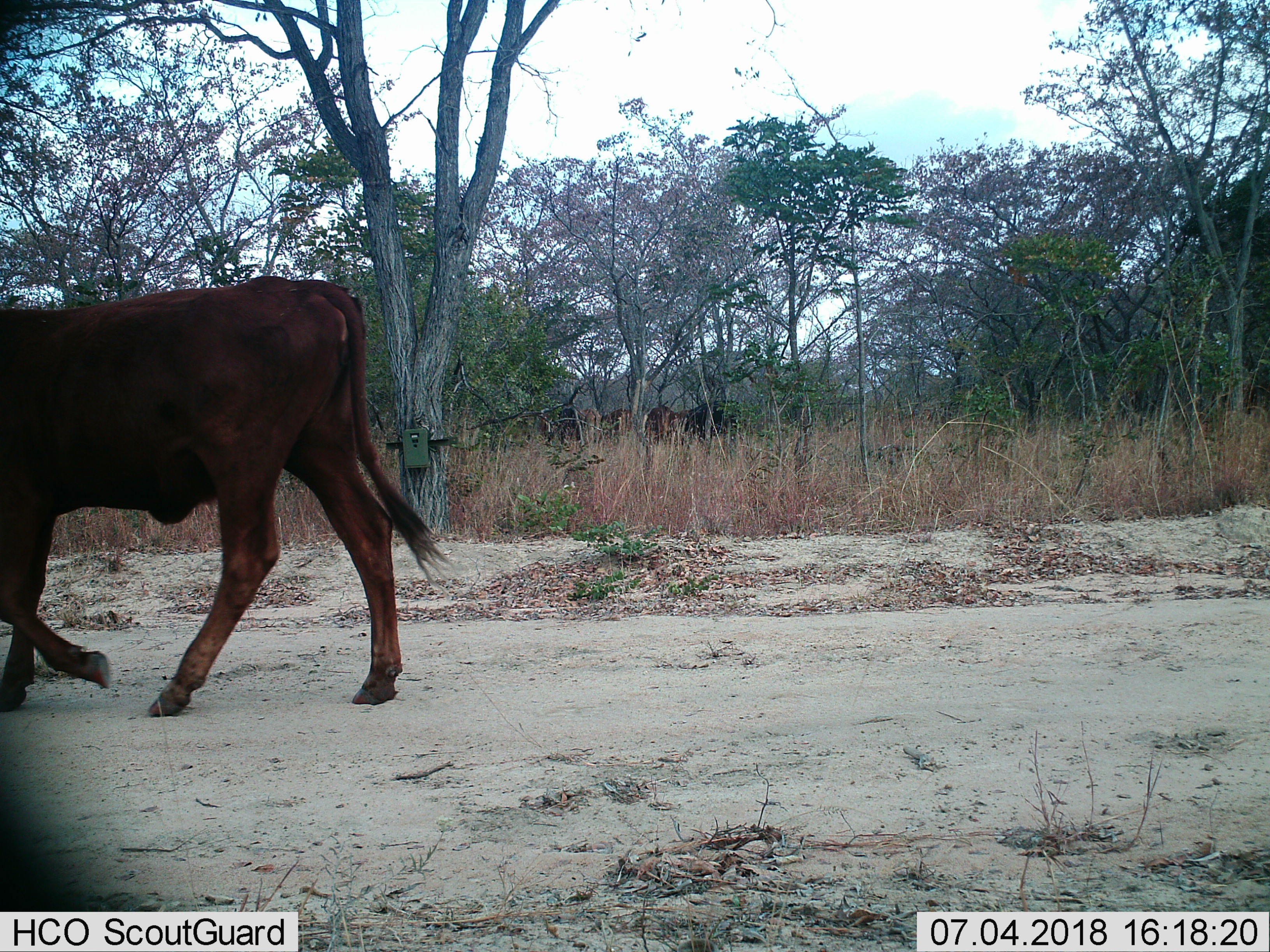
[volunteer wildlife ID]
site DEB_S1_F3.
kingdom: Animalia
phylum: Chordata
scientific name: Vertebrata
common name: domestic animal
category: domesticanimal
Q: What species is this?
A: Domesticanimal (domestic animal) (Vertebrata).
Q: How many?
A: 1.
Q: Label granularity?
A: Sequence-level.